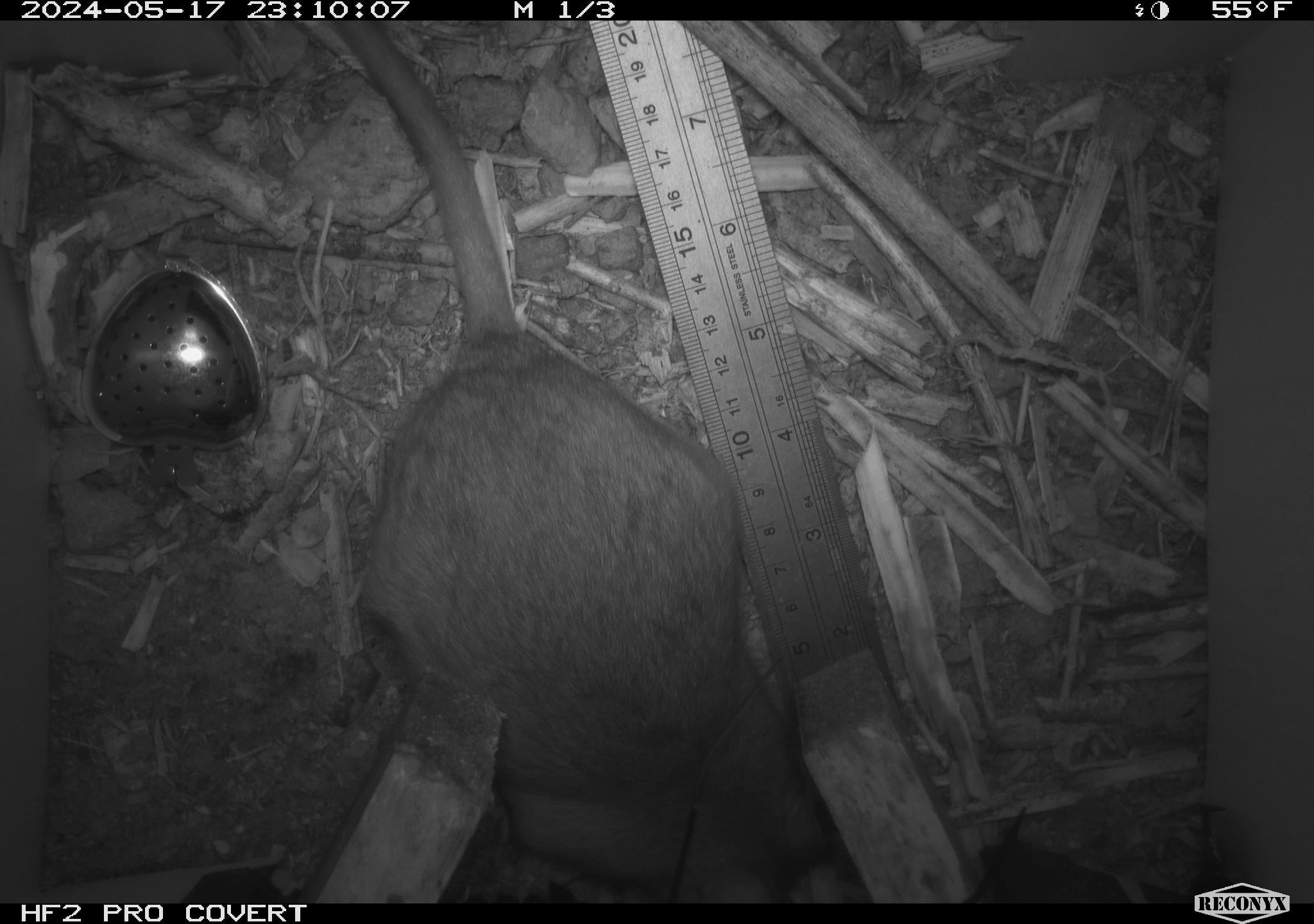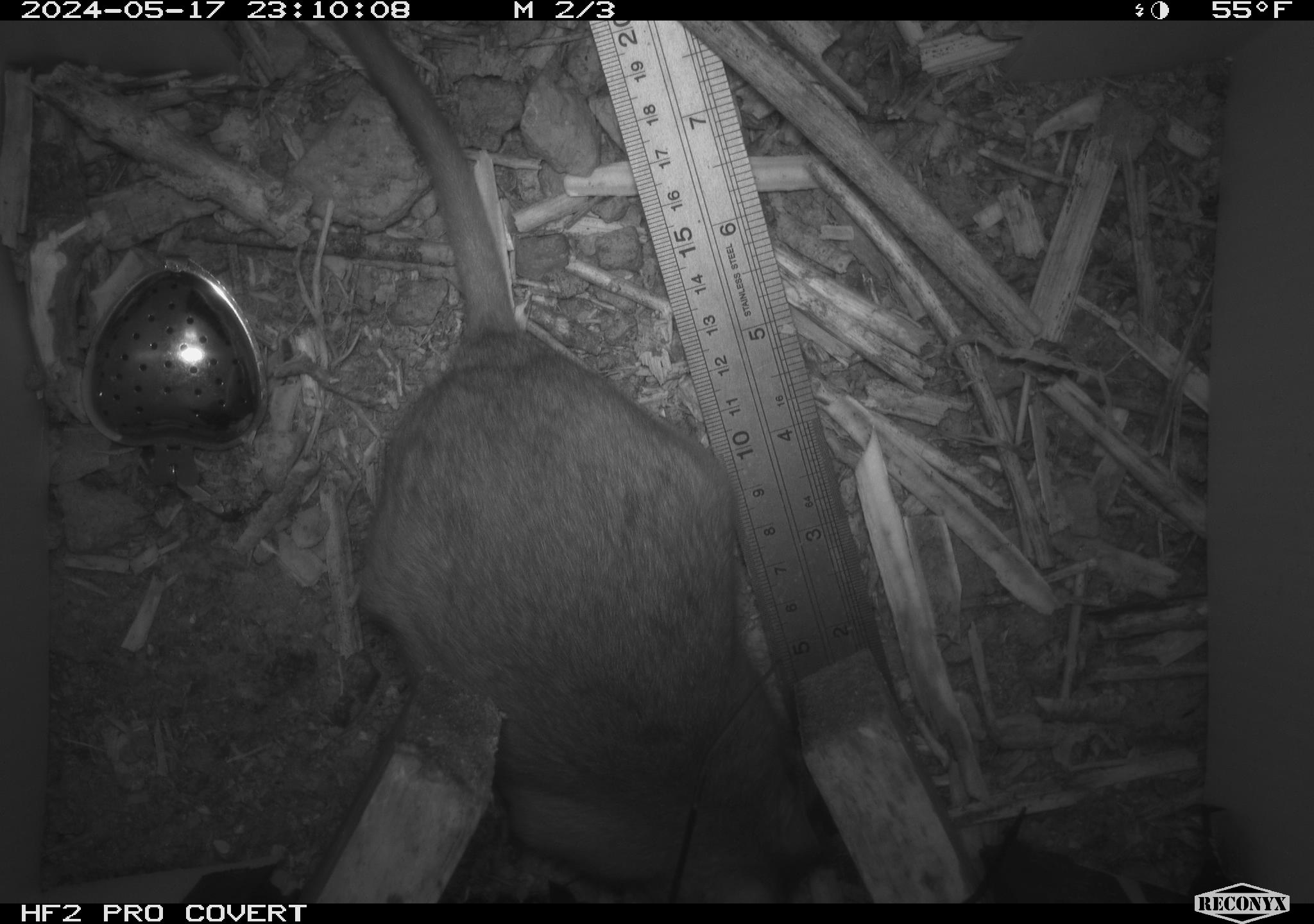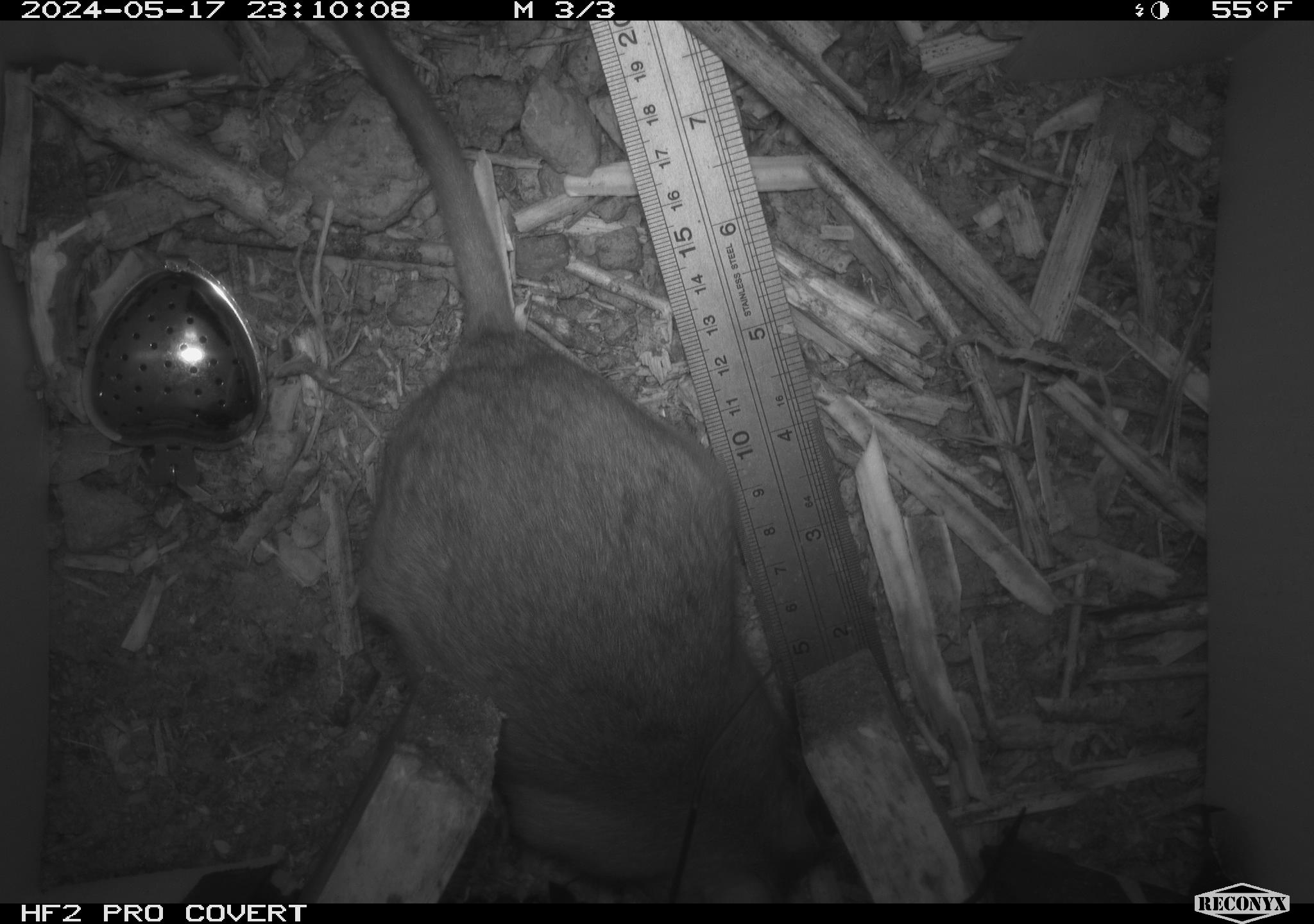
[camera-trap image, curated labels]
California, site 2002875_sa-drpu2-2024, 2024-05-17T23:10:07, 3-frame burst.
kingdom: Animalia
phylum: Chordata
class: Mammalia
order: Rodentia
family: Cricetidae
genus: Neotoma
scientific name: Neotoma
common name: pack rat or woodrat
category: neotoma species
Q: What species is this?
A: Neotoma species (pack rat or woodrat) (Neotoma).